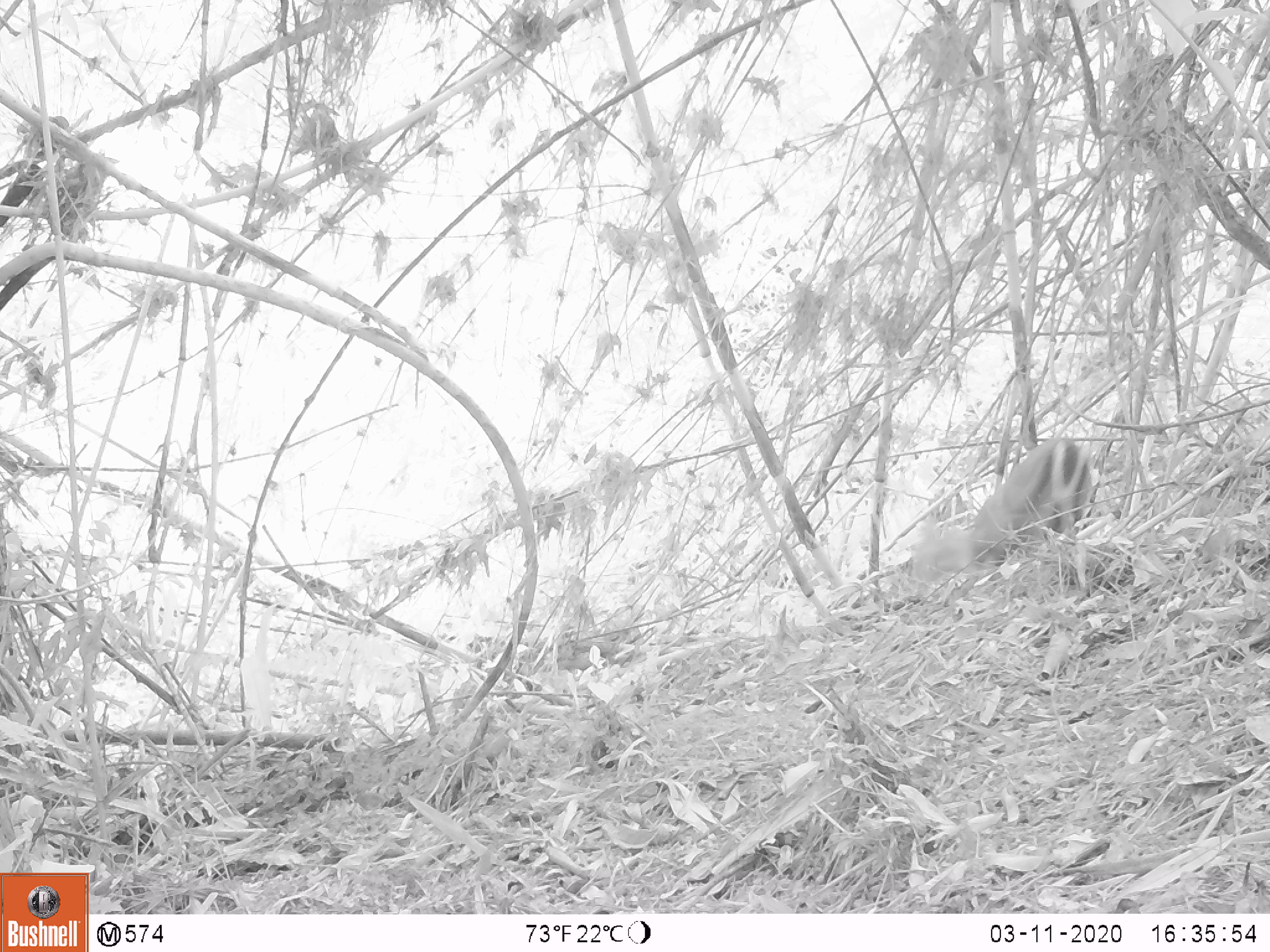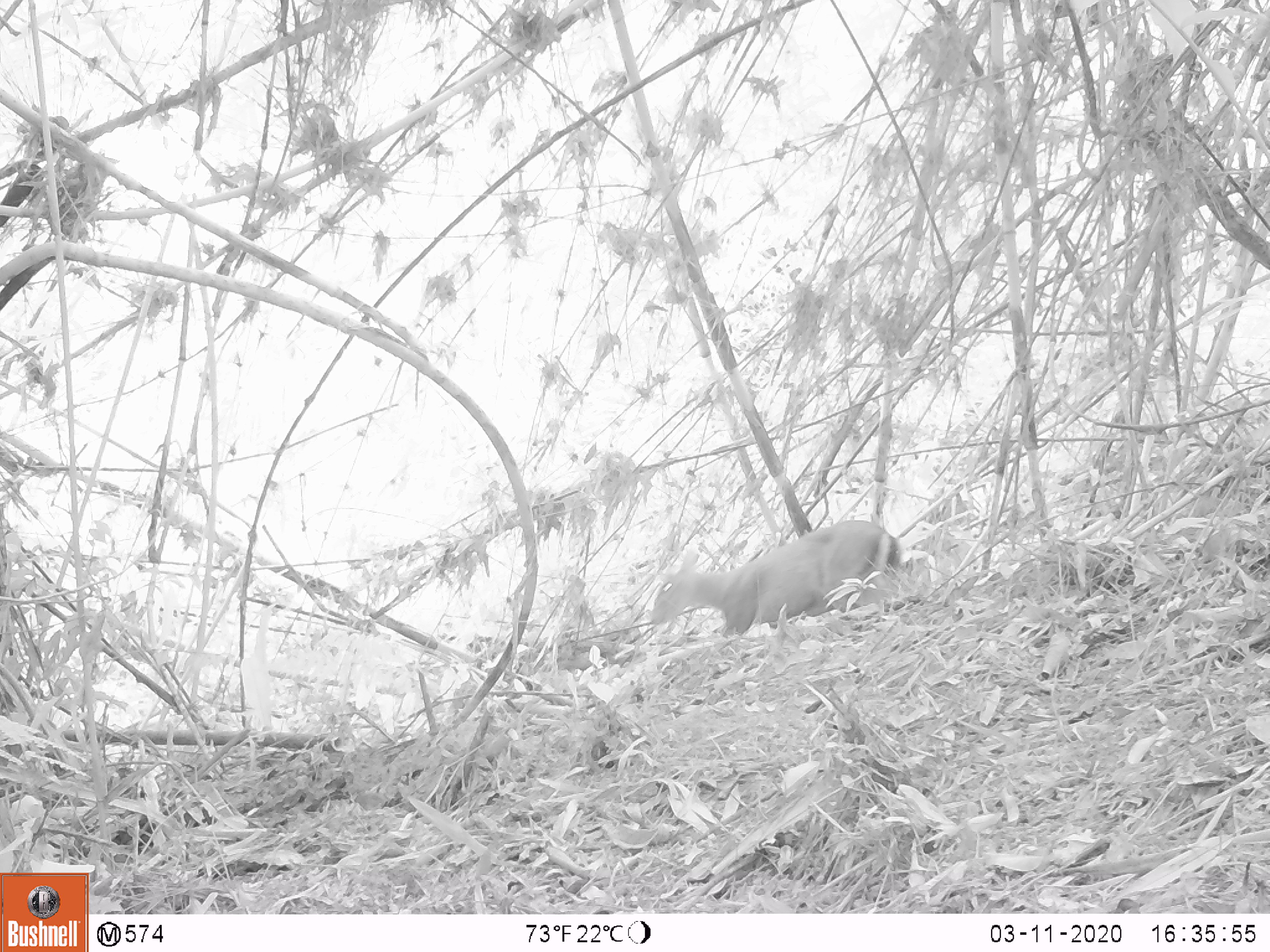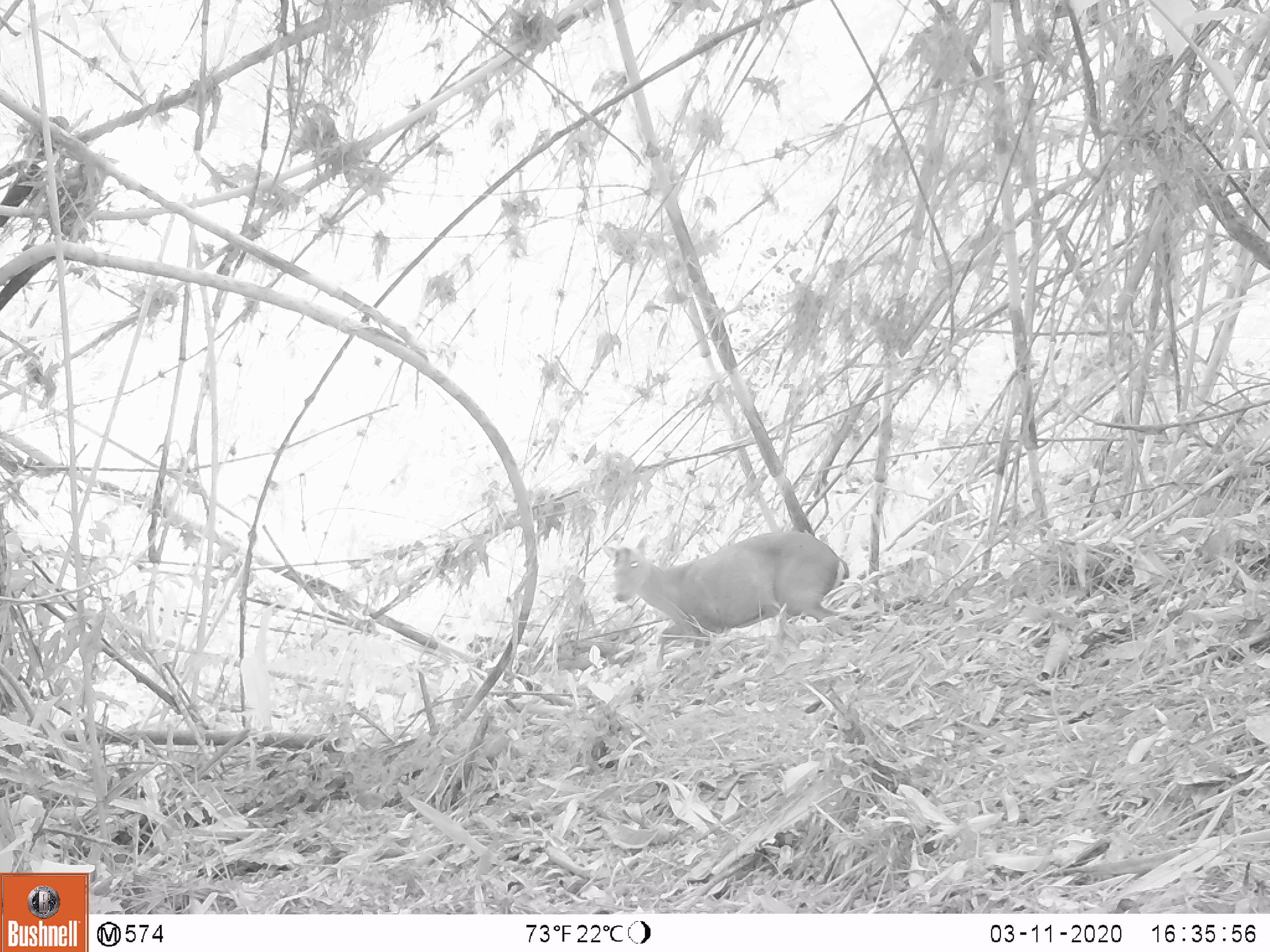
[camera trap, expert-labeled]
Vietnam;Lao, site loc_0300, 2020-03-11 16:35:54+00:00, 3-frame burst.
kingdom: Animalia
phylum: Chordata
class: Mammalia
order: Artiodactyla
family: Cervidae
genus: Muntiacus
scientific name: Muntiacus rooseveltorum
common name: roosevelt's muntjac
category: roosevelts muntjac group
Roosevelts muntjac group (roosevelt's muntjac) (Muntiacus rooseveltorum). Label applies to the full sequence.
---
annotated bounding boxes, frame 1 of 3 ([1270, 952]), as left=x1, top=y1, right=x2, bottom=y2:
roosevelts muntjac group: left=910, top=437, right=1093, bottom=585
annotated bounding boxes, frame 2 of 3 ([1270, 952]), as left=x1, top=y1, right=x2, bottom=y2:
roosevelts muntjac group: left=649, top=519, right=900, bottom=637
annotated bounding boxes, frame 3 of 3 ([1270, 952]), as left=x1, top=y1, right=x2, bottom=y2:
roosevelts muntjac group: left=600, top=530, right=849, bottom=650